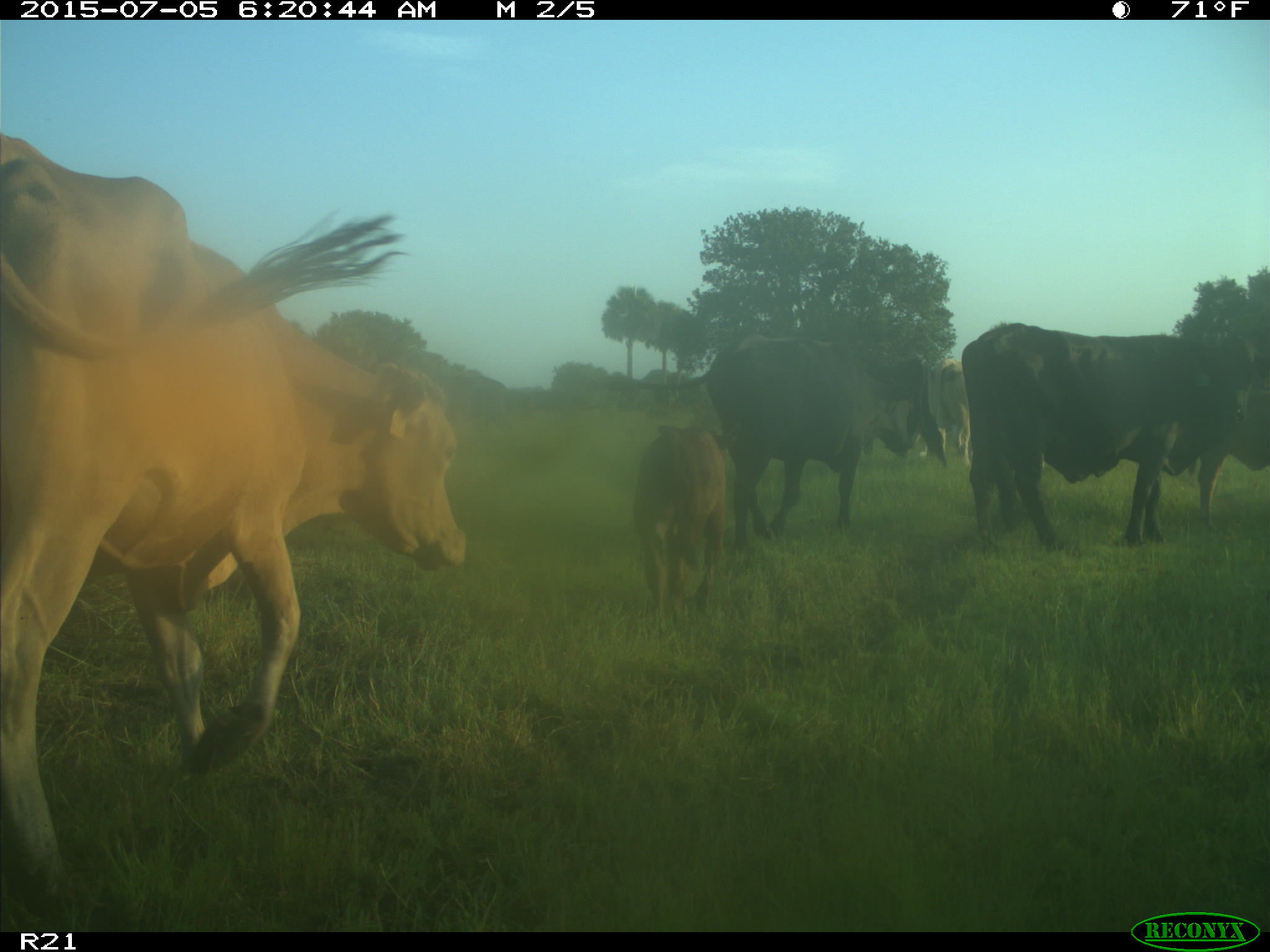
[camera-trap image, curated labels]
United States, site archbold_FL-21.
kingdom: Animalia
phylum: Chordata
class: Mammalia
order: Artiodactyla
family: Bovidae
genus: Bos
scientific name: Bos taurus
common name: domestic cow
Bos taurus (domestic cow).